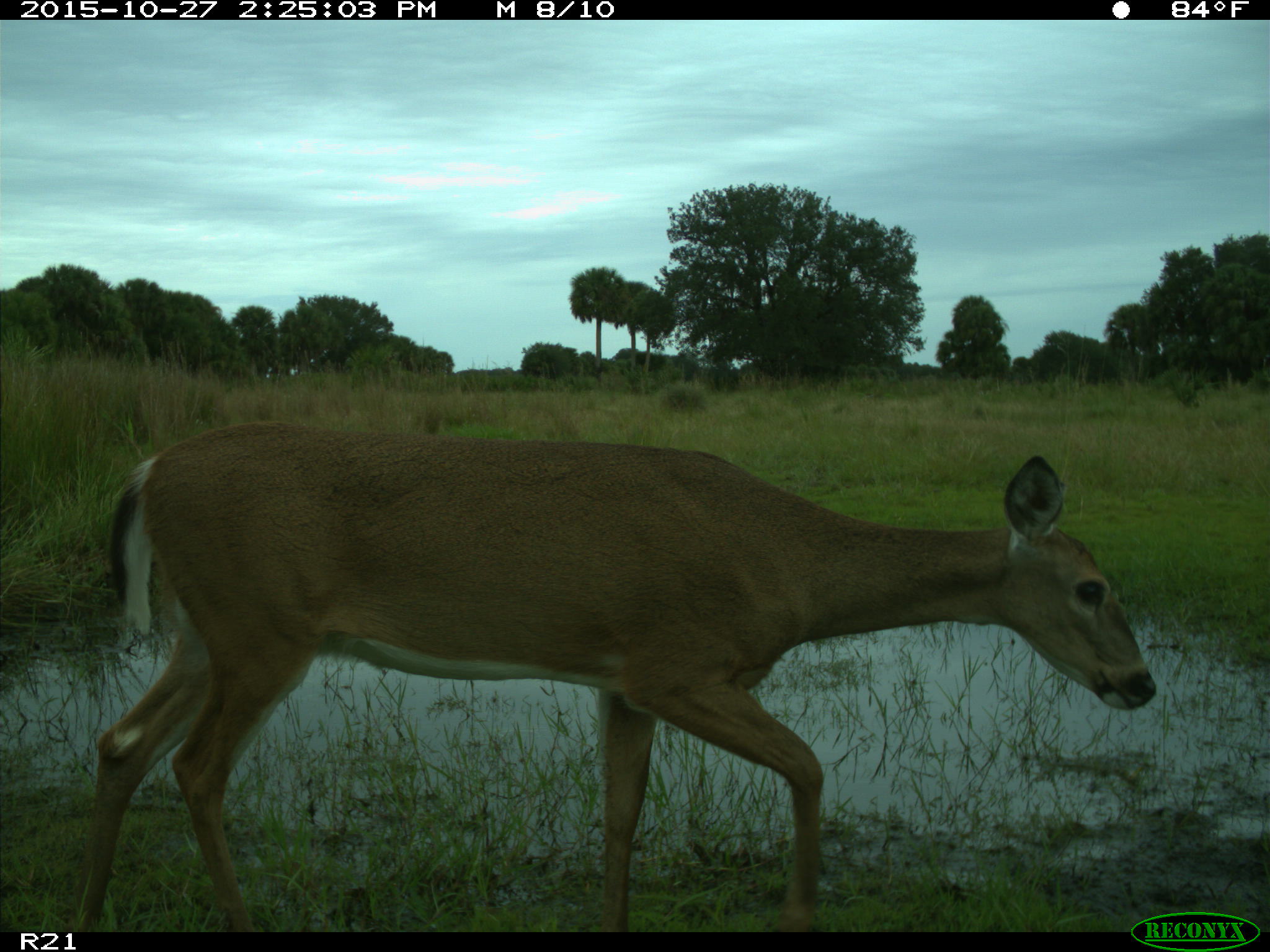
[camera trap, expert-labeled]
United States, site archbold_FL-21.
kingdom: Animalia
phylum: Chordata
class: Mammalia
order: Artiodactyla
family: Cervidae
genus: Odocoileus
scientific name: Odocoileus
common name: deer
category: unidentified deer